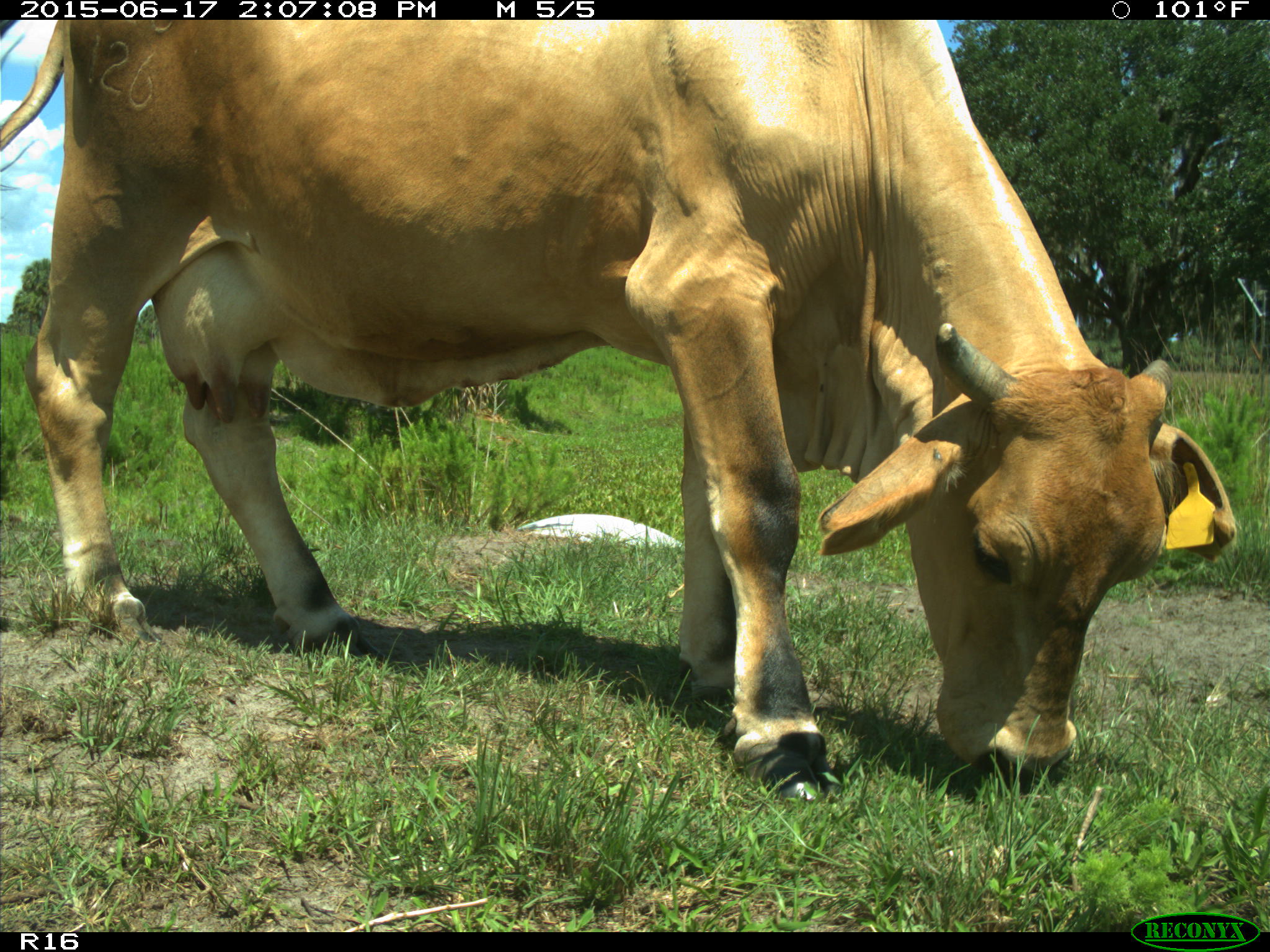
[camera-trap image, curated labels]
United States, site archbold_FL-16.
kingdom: Animalia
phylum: Chordata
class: Mammalia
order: Artiodactyla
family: Bovidae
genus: Bos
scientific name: Bos taurus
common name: domestic cow